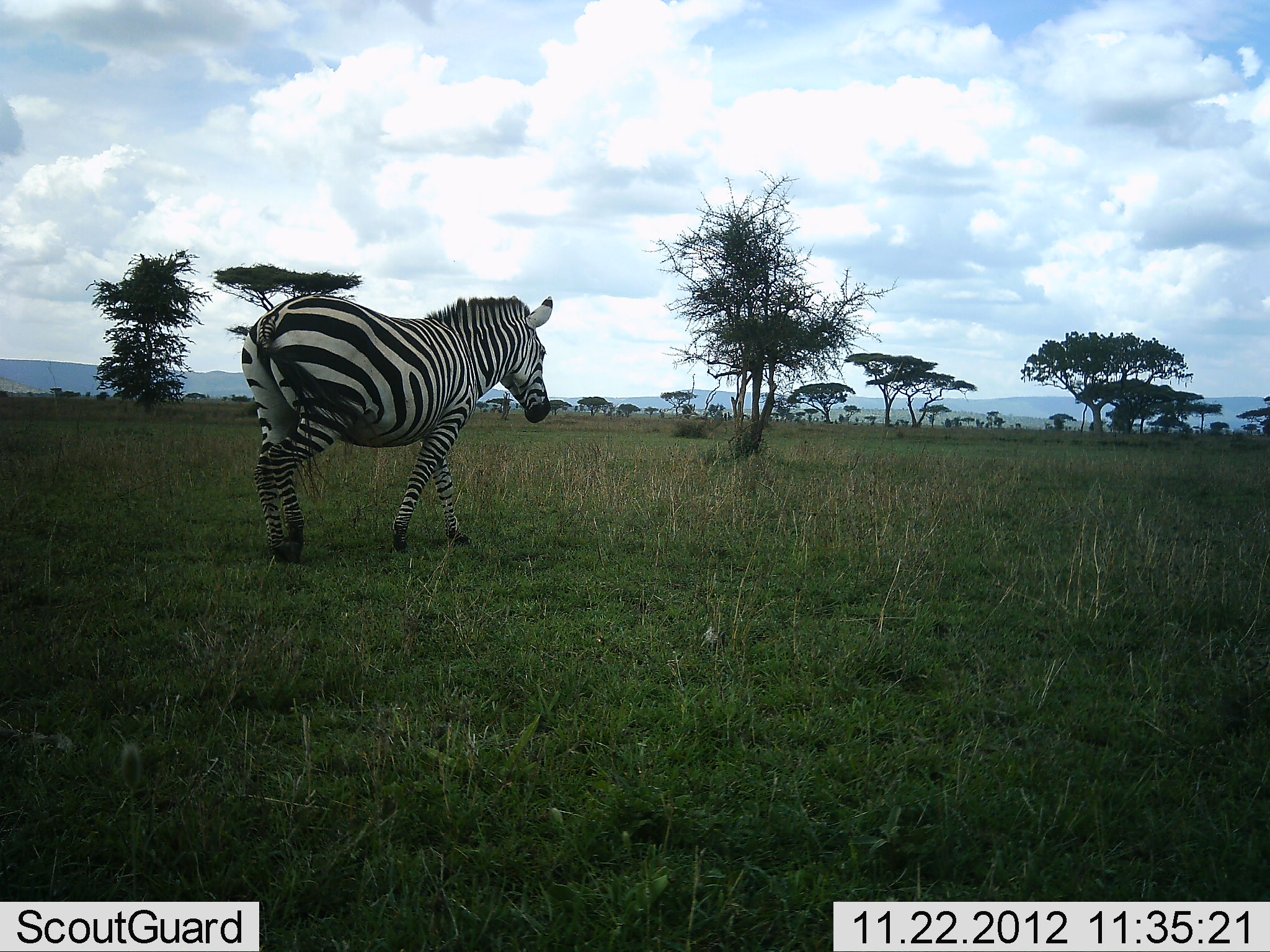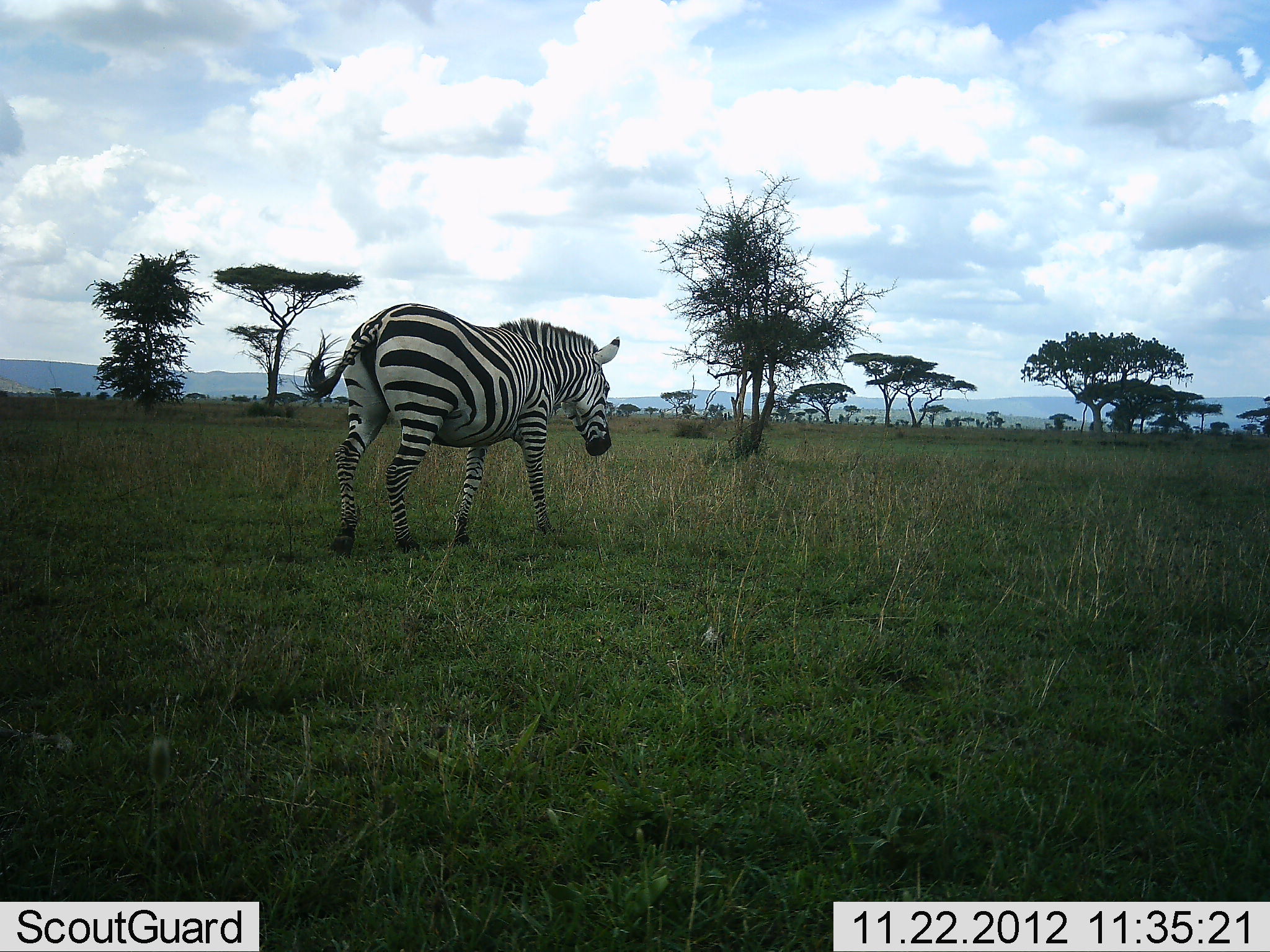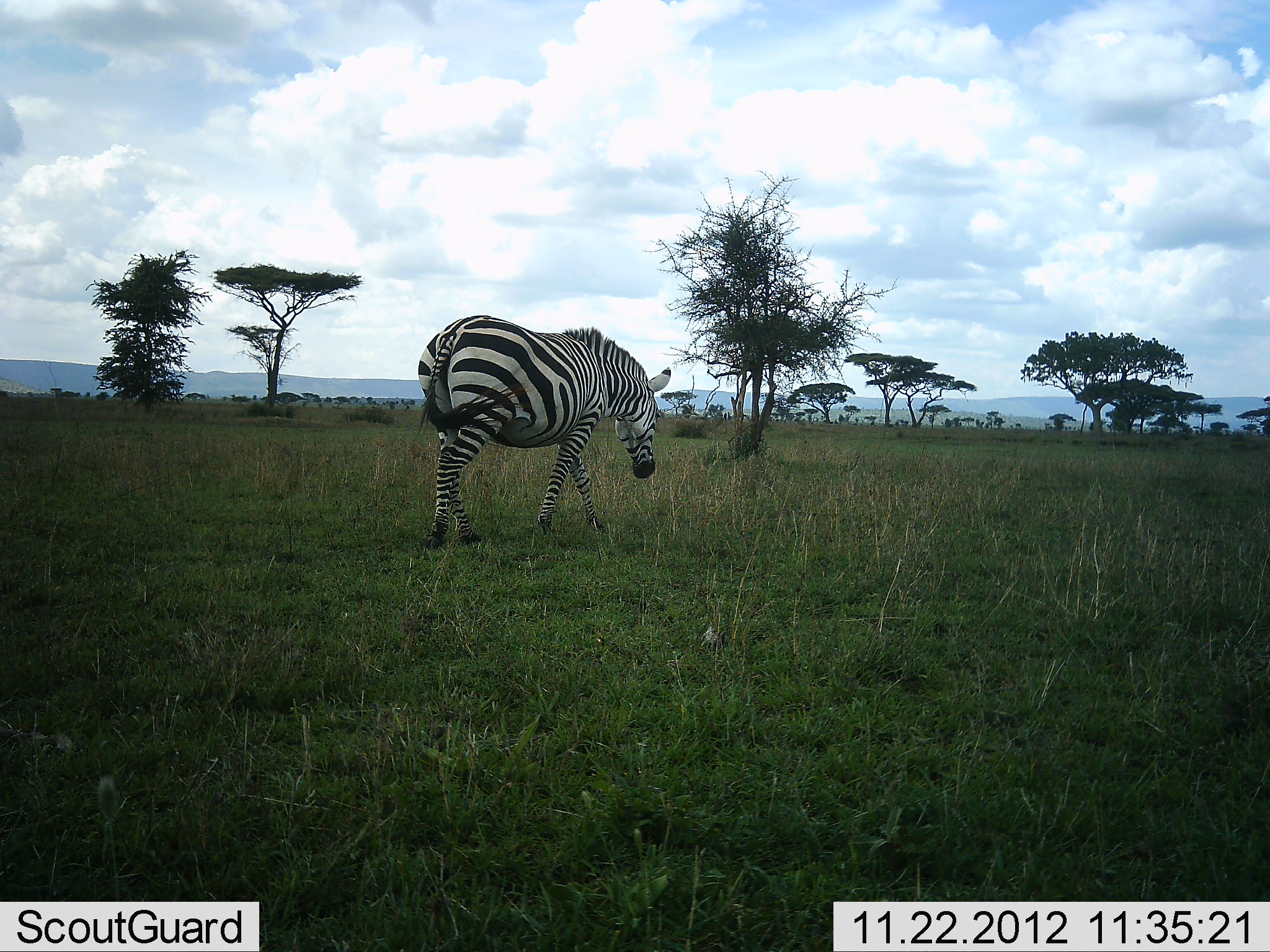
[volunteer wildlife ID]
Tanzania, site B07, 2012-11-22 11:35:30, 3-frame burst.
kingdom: Animalia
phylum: Chordata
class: Mammalia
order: Perissodactyla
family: Equidae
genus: Equus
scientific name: Equus quagga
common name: plains zebra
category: zebra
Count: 1.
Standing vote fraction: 10%.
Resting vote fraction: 0%.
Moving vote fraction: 90%.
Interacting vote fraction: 0%.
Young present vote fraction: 0%.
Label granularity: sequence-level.